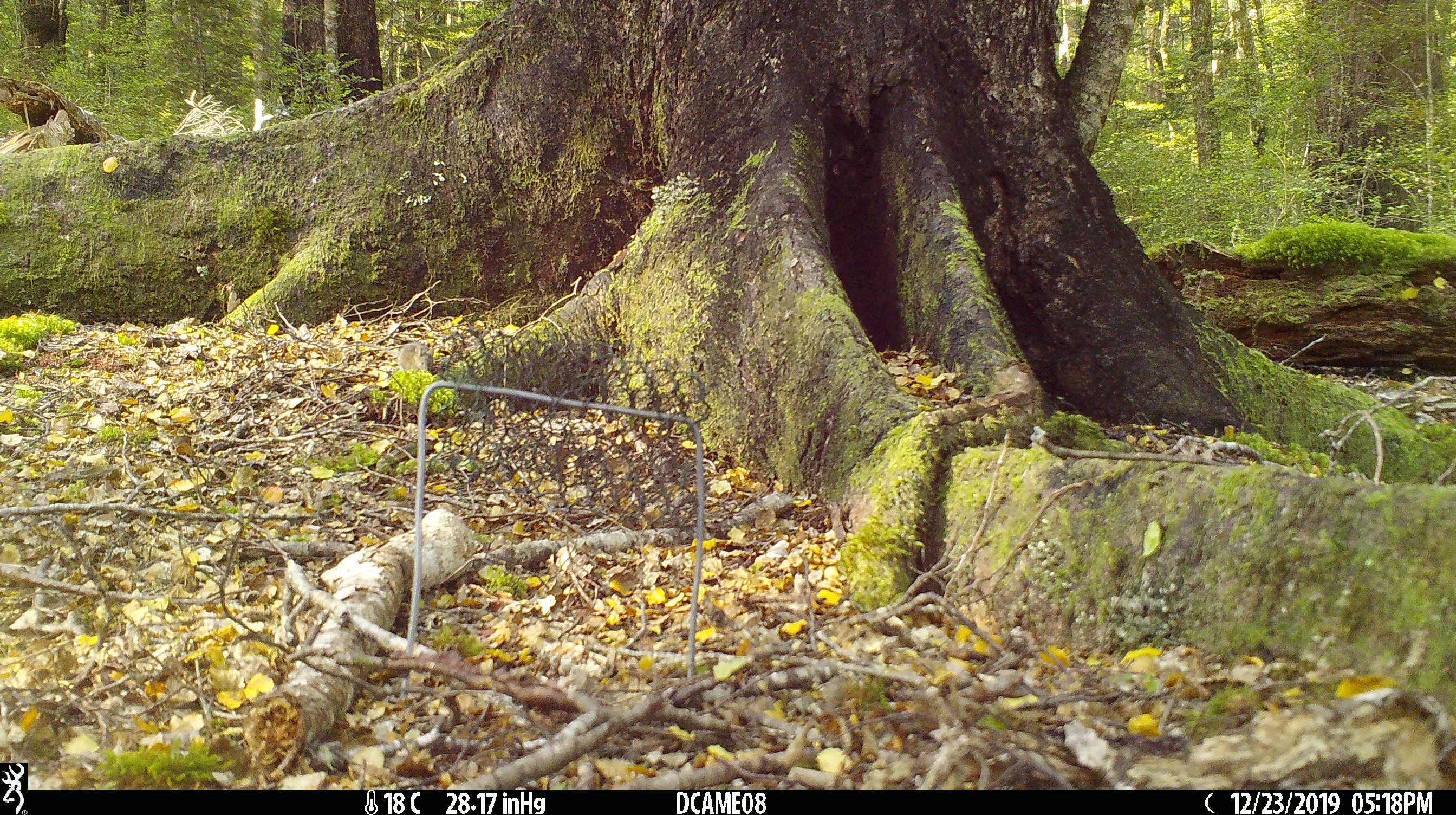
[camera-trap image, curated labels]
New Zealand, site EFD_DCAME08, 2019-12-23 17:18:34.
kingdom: Animalia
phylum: Chordata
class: Mammalia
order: Rodentia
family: Muridae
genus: Mus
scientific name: Mus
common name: mouse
Mouse (Mus).